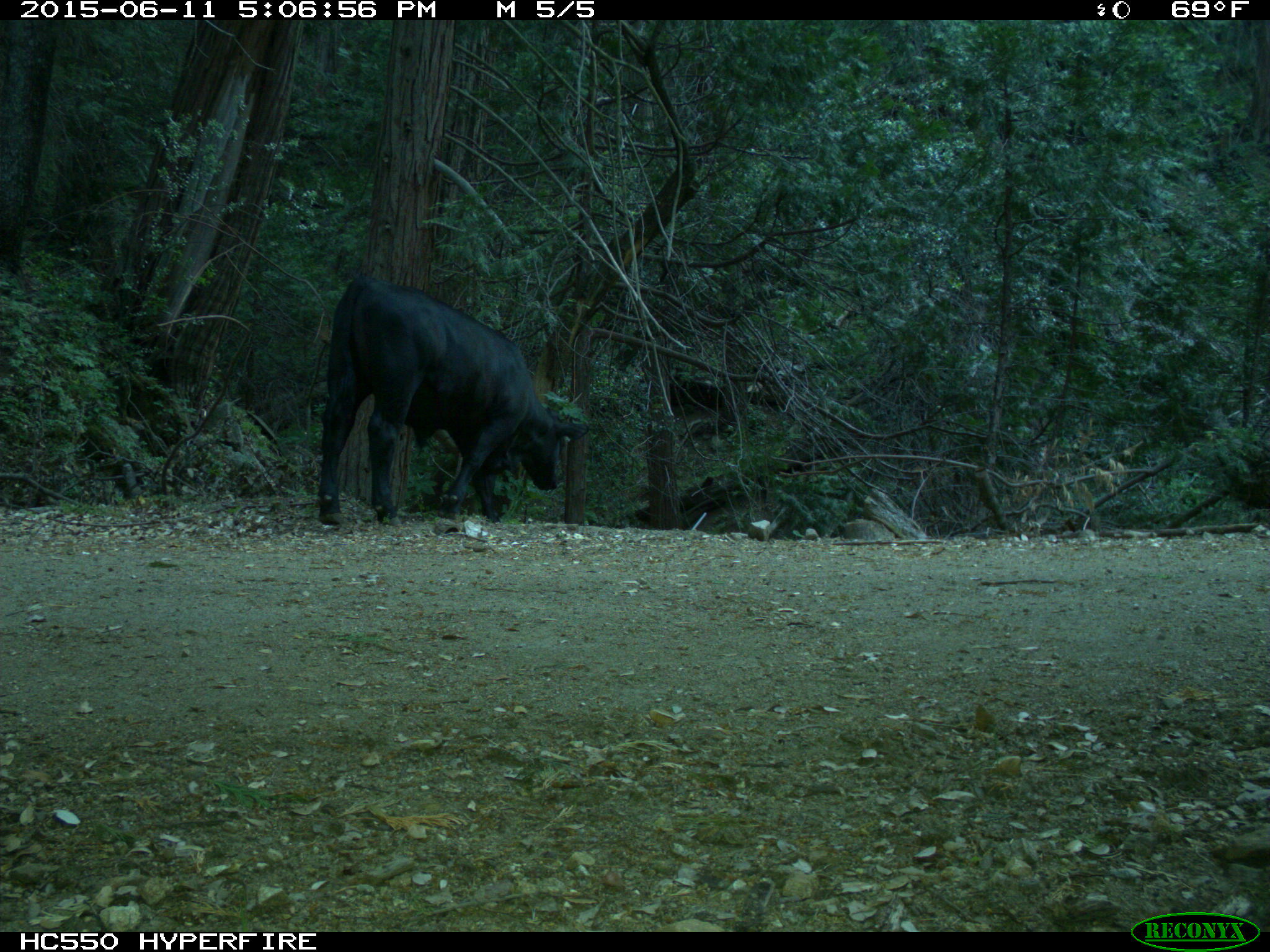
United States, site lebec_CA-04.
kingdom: Animalia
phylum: Chordata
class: Mammalia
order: Artiodactyla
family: Bovidae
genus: Bos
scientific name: Bos taurus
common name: domestic cow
Bos taurus (domestic cow).